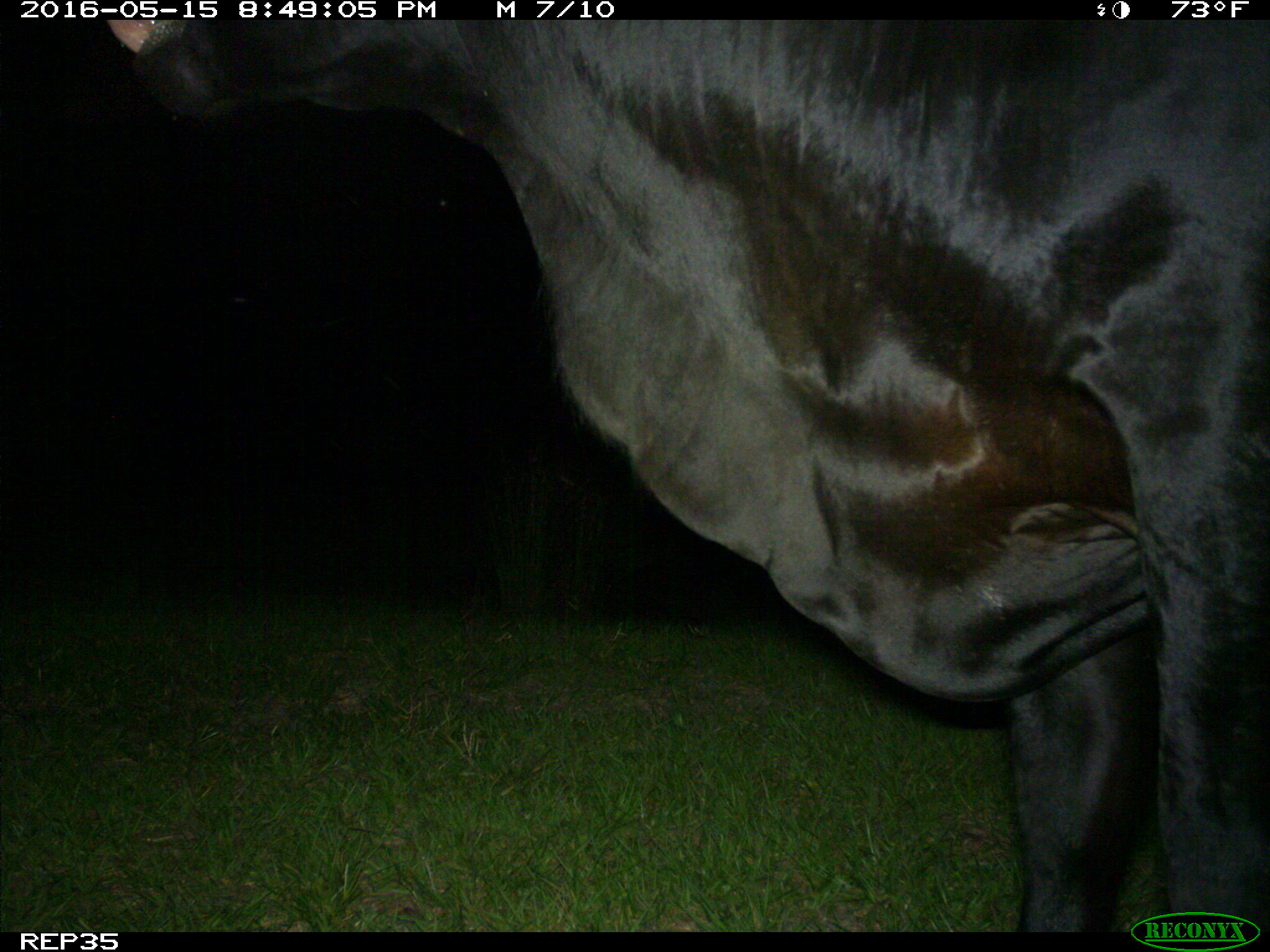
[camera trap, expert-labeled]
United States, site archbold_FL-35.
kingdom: Animalia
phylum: Chordata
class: Mammalia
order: Artiodactyla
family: Bovidae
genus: Bos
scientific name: Bos taurus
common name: domestic cow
Bos taurus (domestic cow).